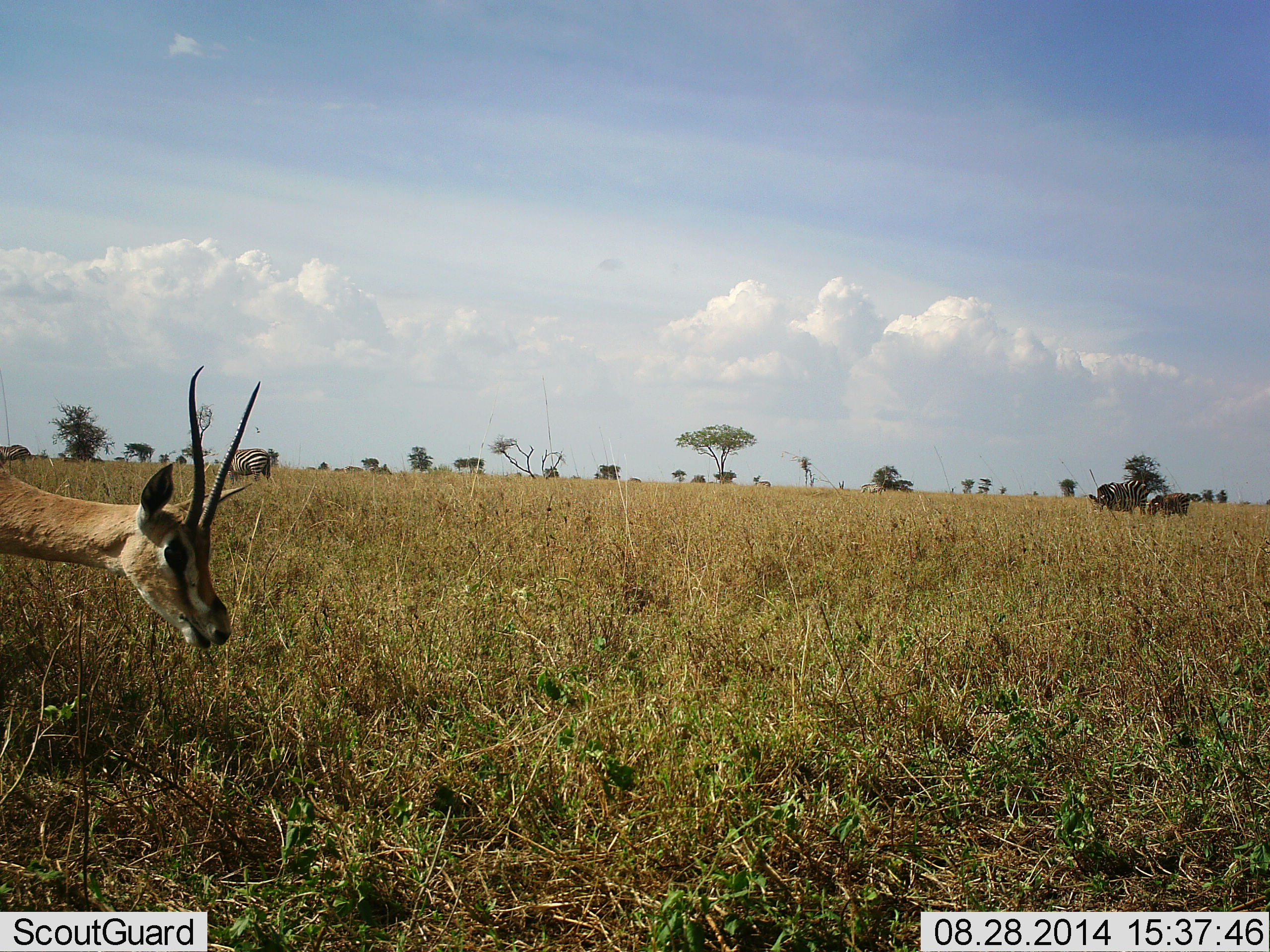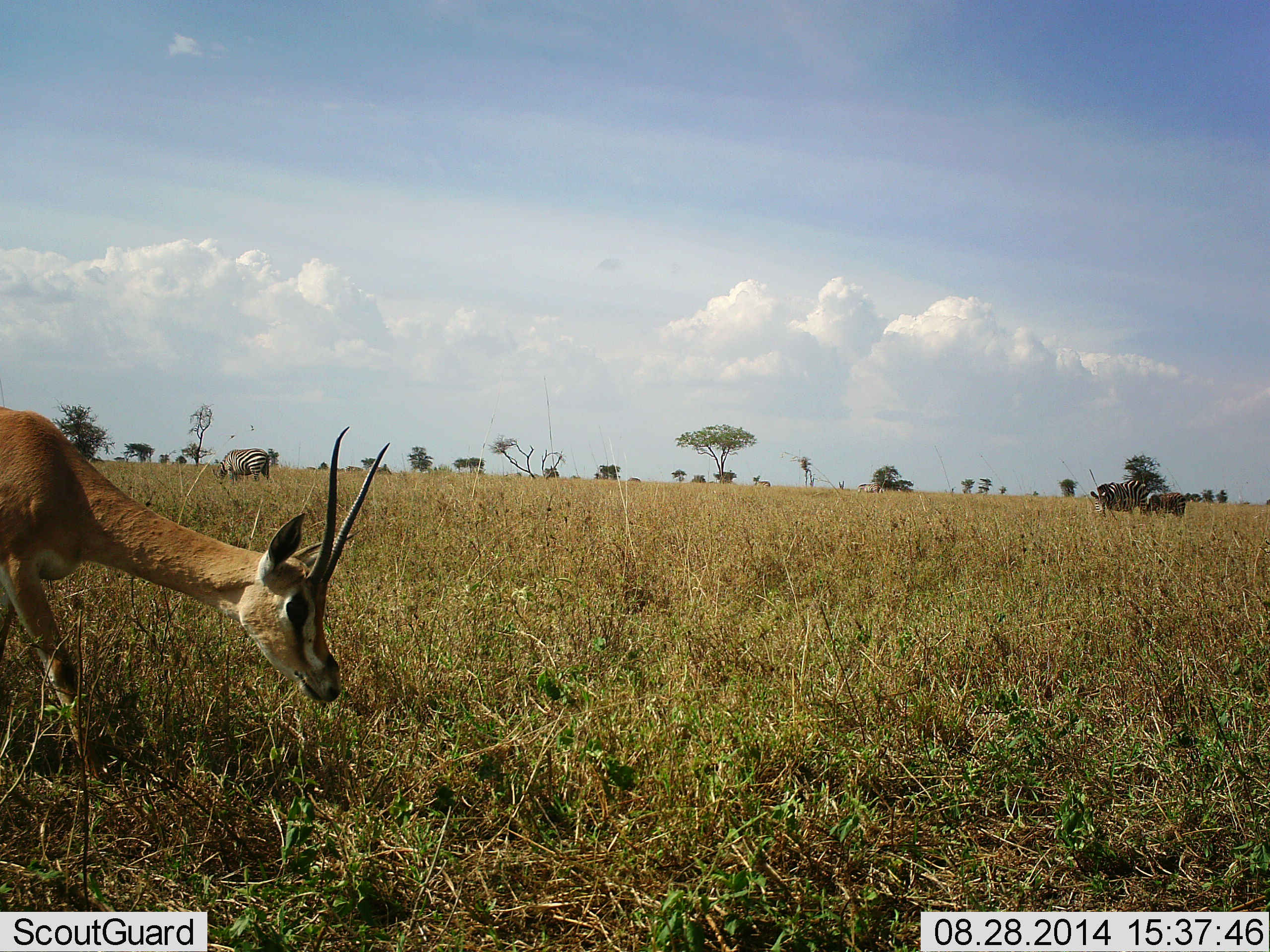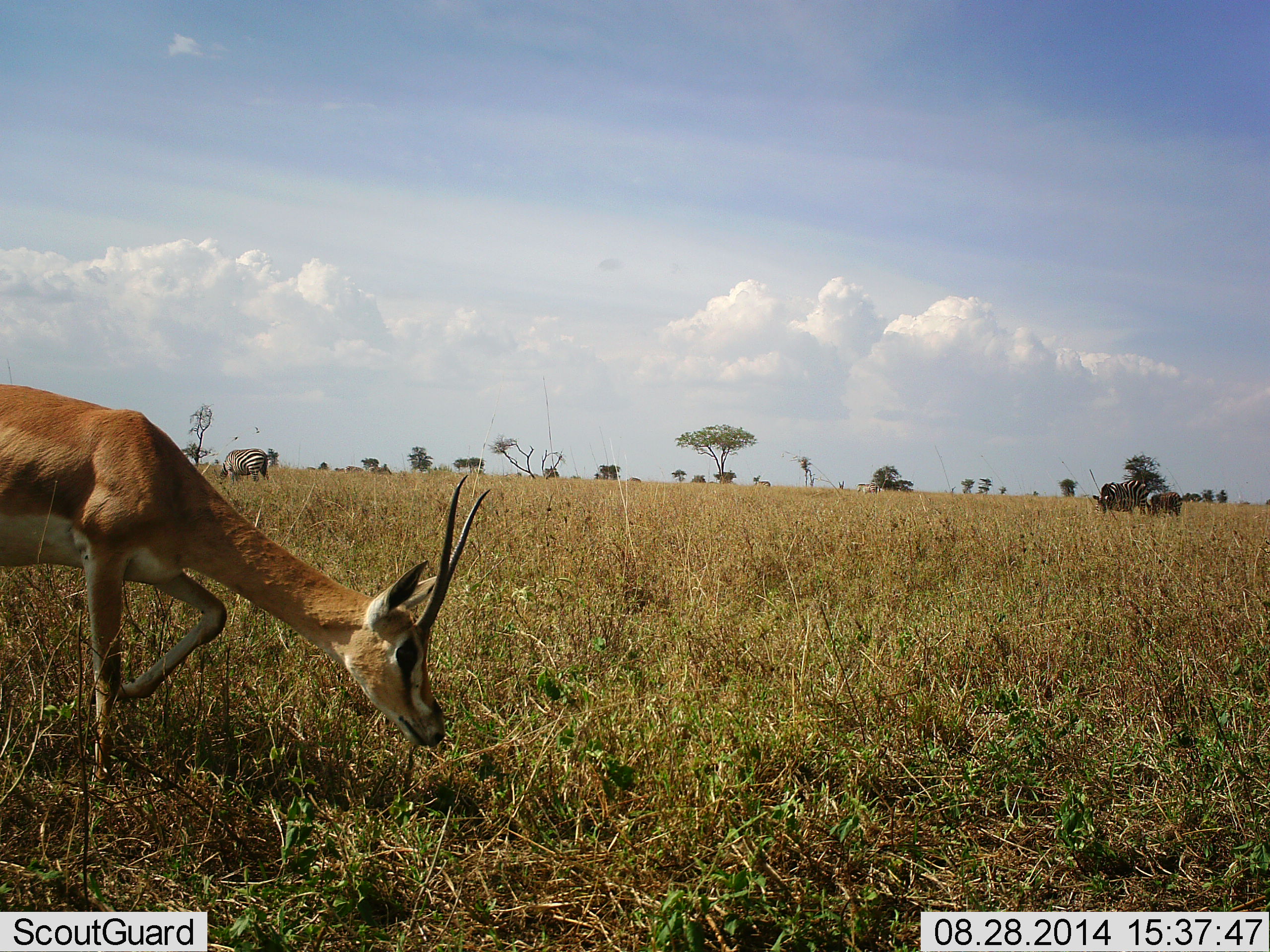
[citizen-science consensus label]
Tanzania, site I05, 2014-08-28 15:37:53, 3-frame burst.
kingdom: Animalia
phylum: Chordata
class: Mammalia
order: Artiodactyla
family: Bovidae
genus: Nanger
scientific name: Nanger granti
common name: grant's gazelle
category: gazellegrants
Gazellegrants (grant's gazelle) (Nanger granti), count 1. Behavior (volunteer vote fractions): standing 6%, resting 0%, moving 72%, interacting 0%. Young present (vote fraction): 0%. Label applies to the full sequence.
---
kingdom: Animalia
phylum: Chordata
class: Mammalia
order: Perissodactyla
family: Equidae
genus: Equus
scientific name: Equus quagga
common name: plains zebra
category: zebra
Zebra (plains zebra) (Equus quagga), count 3. Behavior (volunteer vote fractions): standing 40%, resting 0%, moving 10%, interacting 0%. Young present (vote fraction): 40%. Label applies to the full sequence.